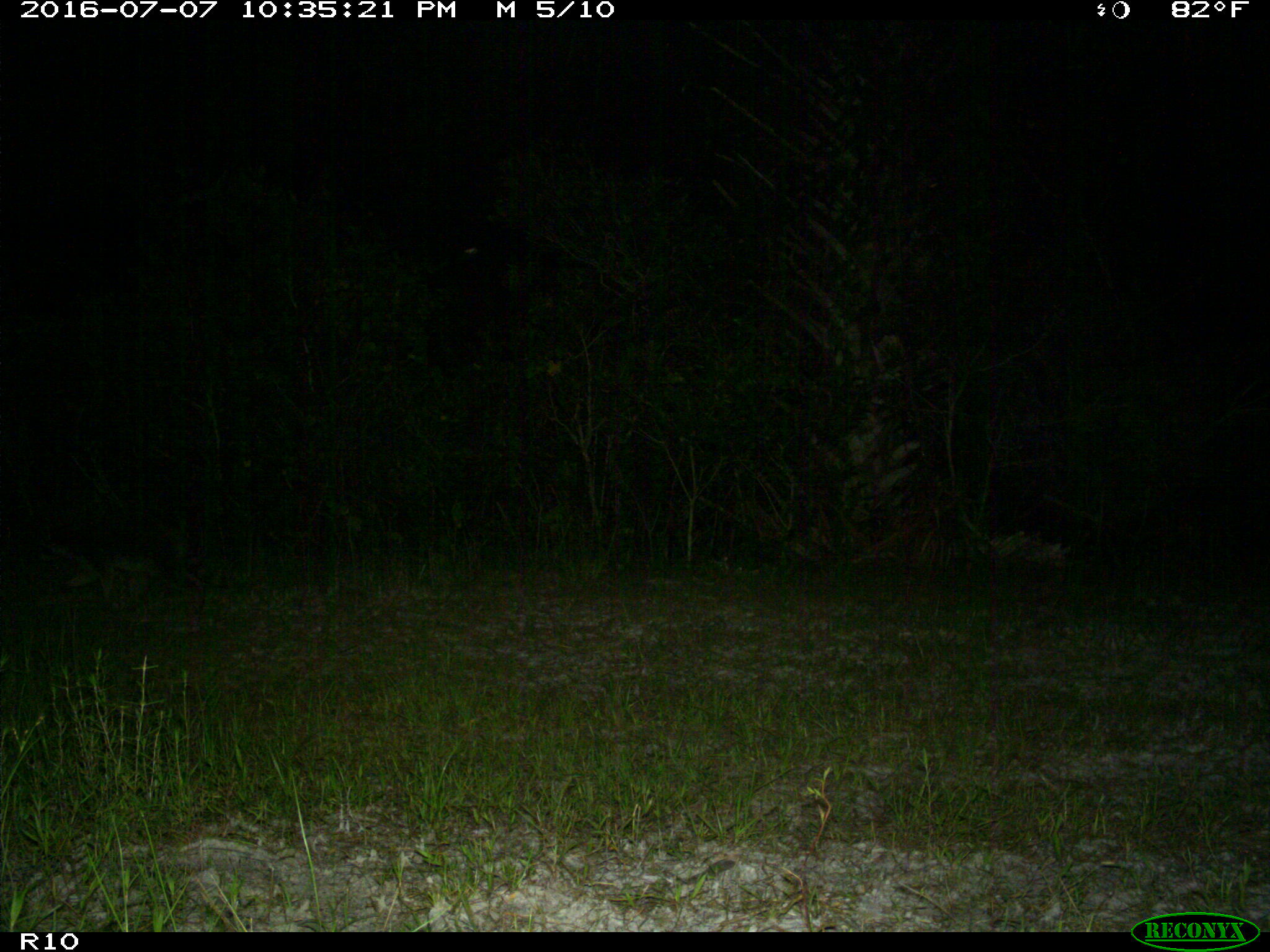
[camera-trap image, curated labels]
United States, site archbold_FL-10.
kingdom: Animalia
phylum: Chordata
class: Mammalia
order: Carnivora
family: Procyonidae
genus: Procyon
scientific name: Procyon lotor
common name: common raccoon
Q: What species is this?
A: Procyon lotor (common raccoon).